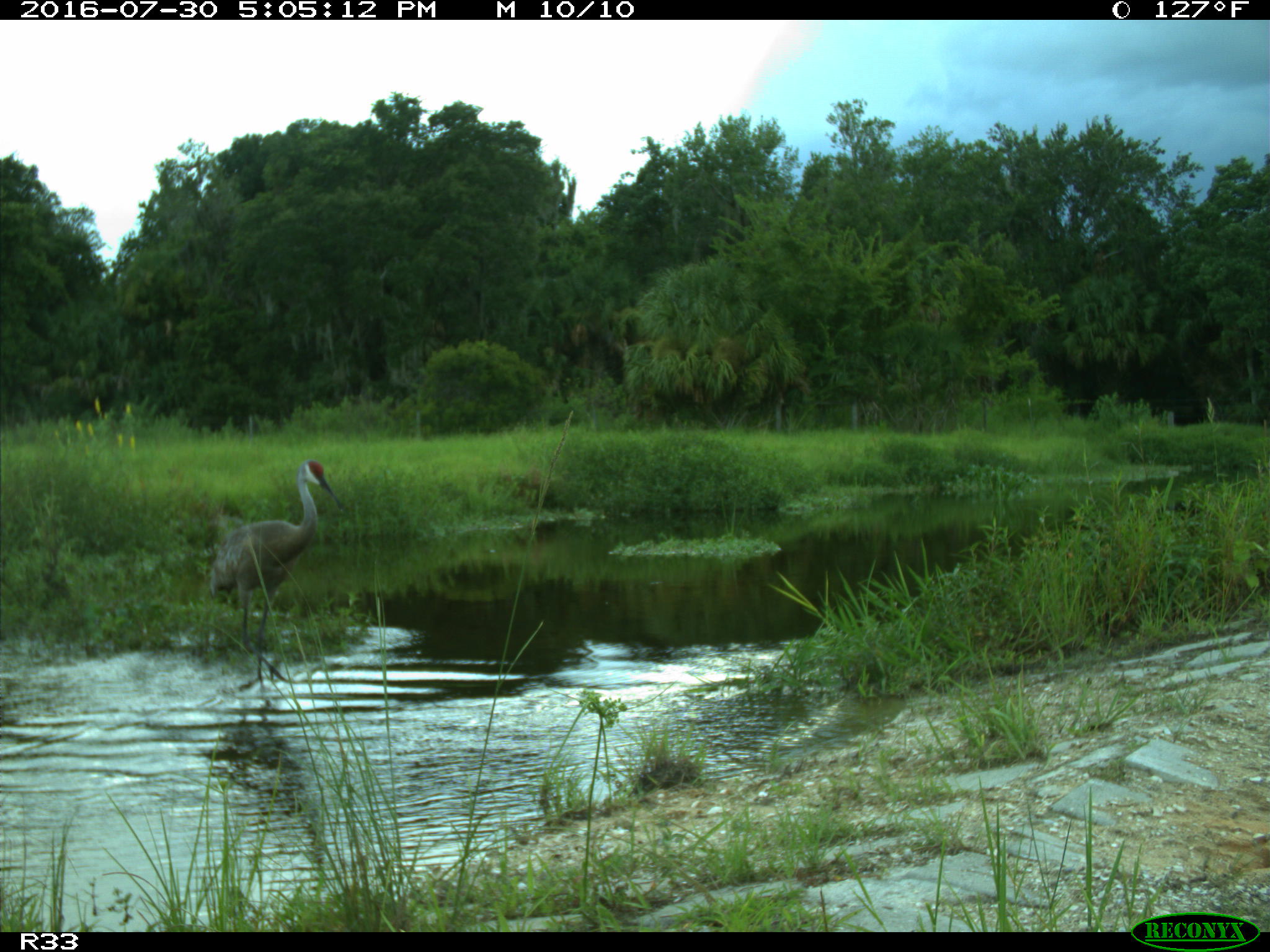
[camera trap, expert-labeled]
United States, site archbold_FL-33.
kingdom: Animalia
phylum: Chordata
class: Aves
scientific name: Aves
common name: birds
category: unidentified bird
Unidentified bird (birds) (Aves).